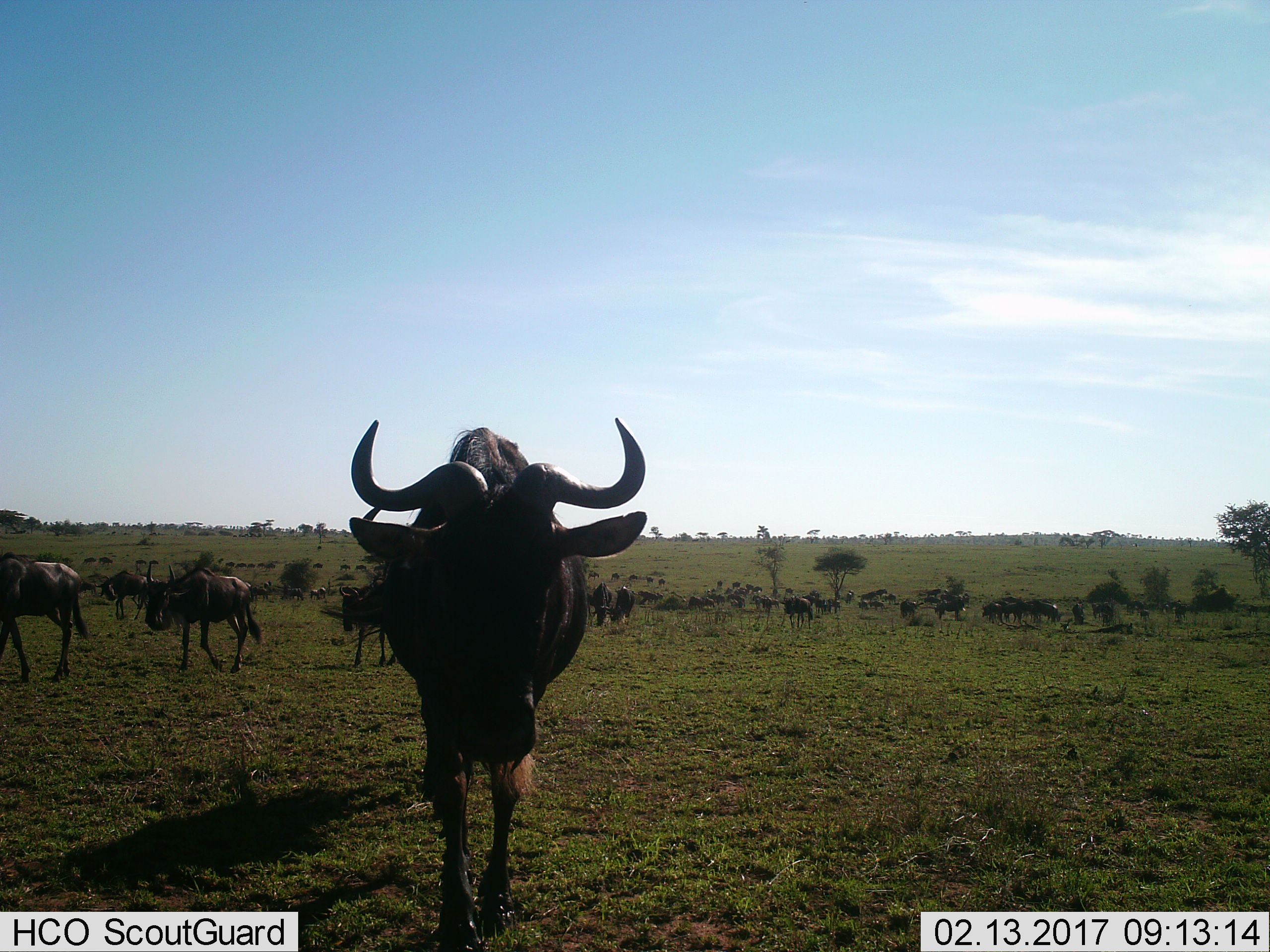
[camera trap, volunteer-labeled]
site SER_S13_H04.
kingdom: Animalia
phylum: Chordata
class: Mammalia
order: Artiodactyla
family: Bovidae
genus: Connochaetes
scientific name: Connochaetes taurinus taurinus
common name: blue wildebeest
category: wildebeestblue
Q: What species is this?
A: Wildebeestblue (blue wildebeest) (Connochaetes taurinus taurinus).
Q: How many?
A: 11-50.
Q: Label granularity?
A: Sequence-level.